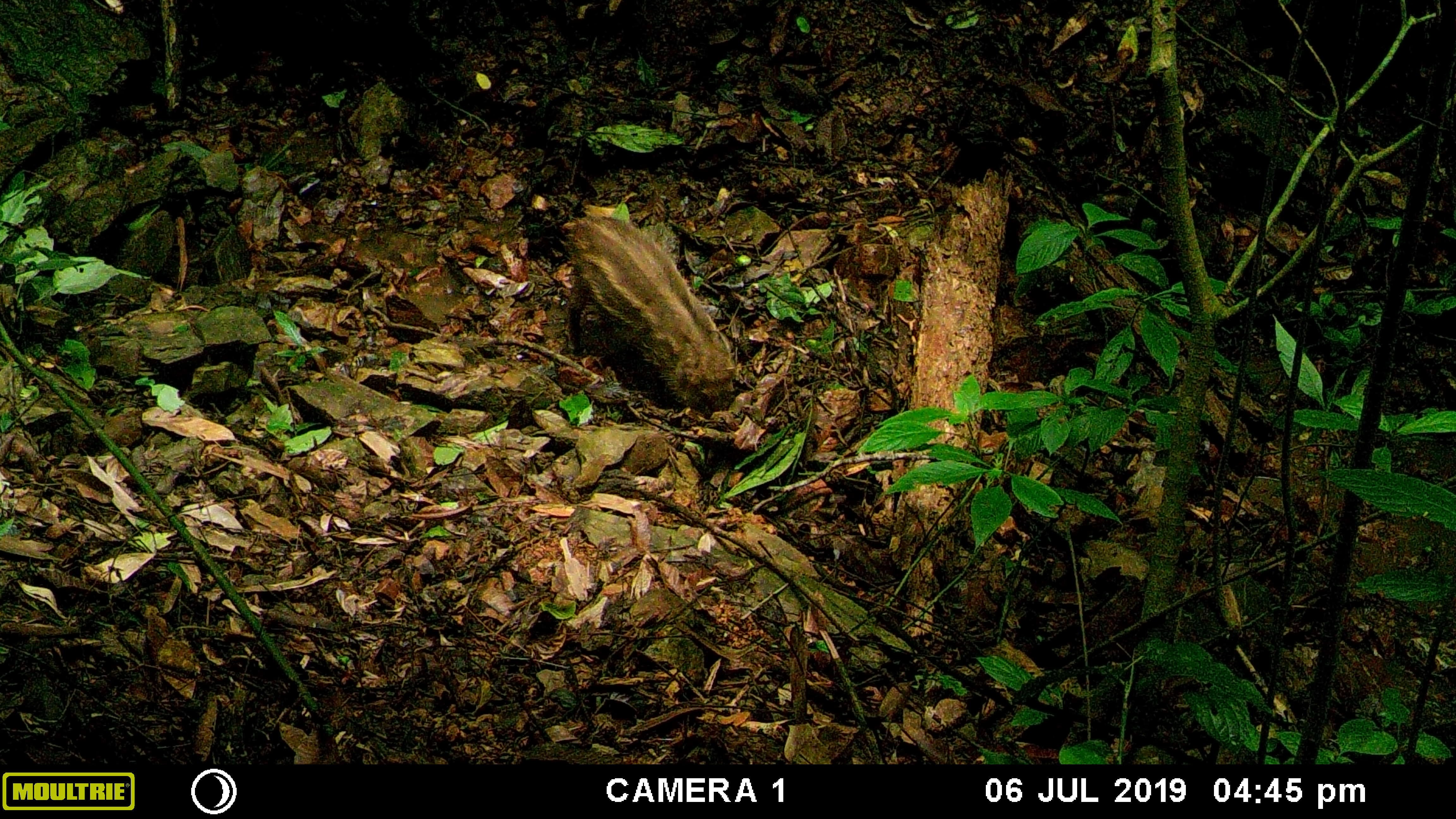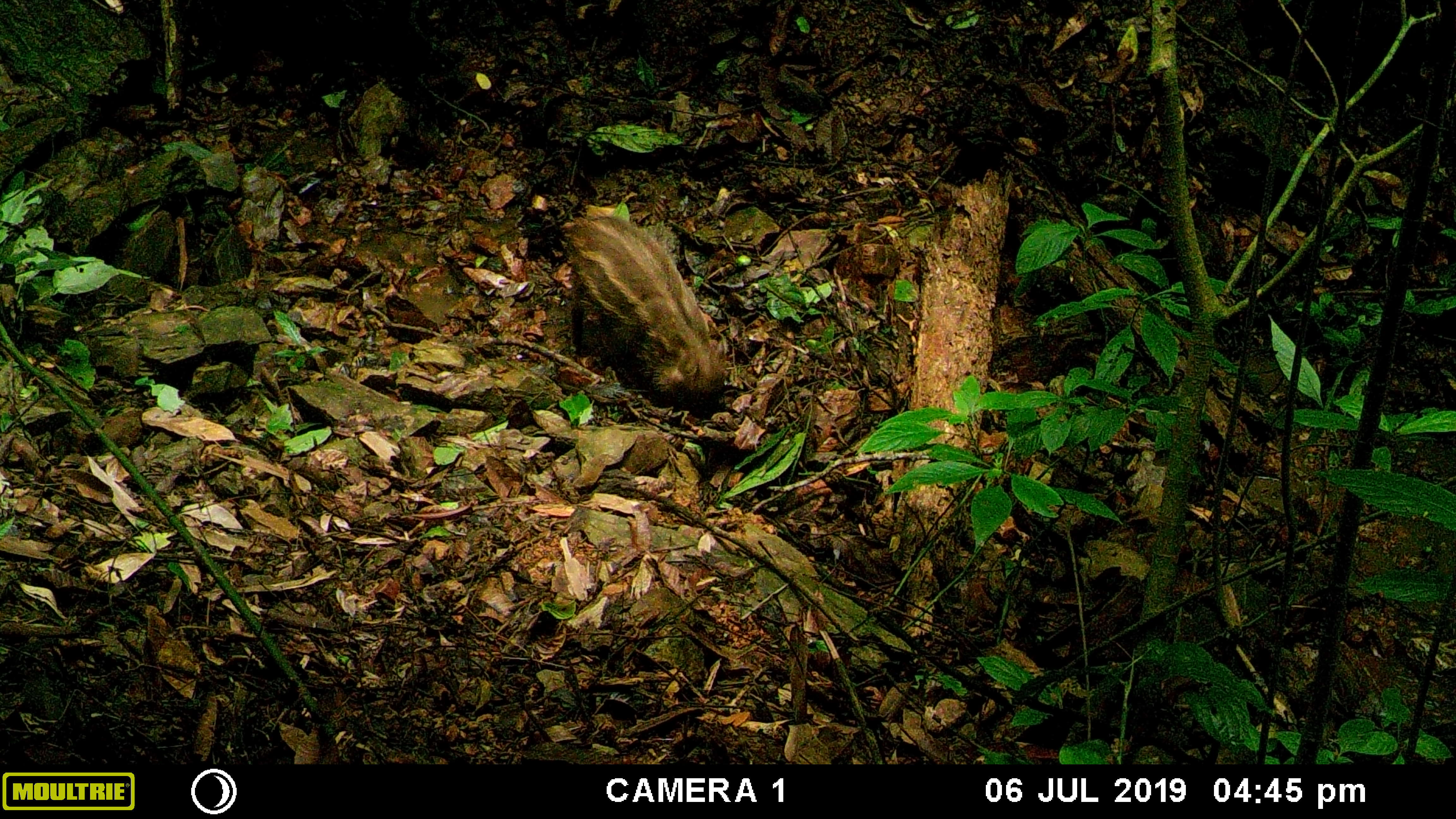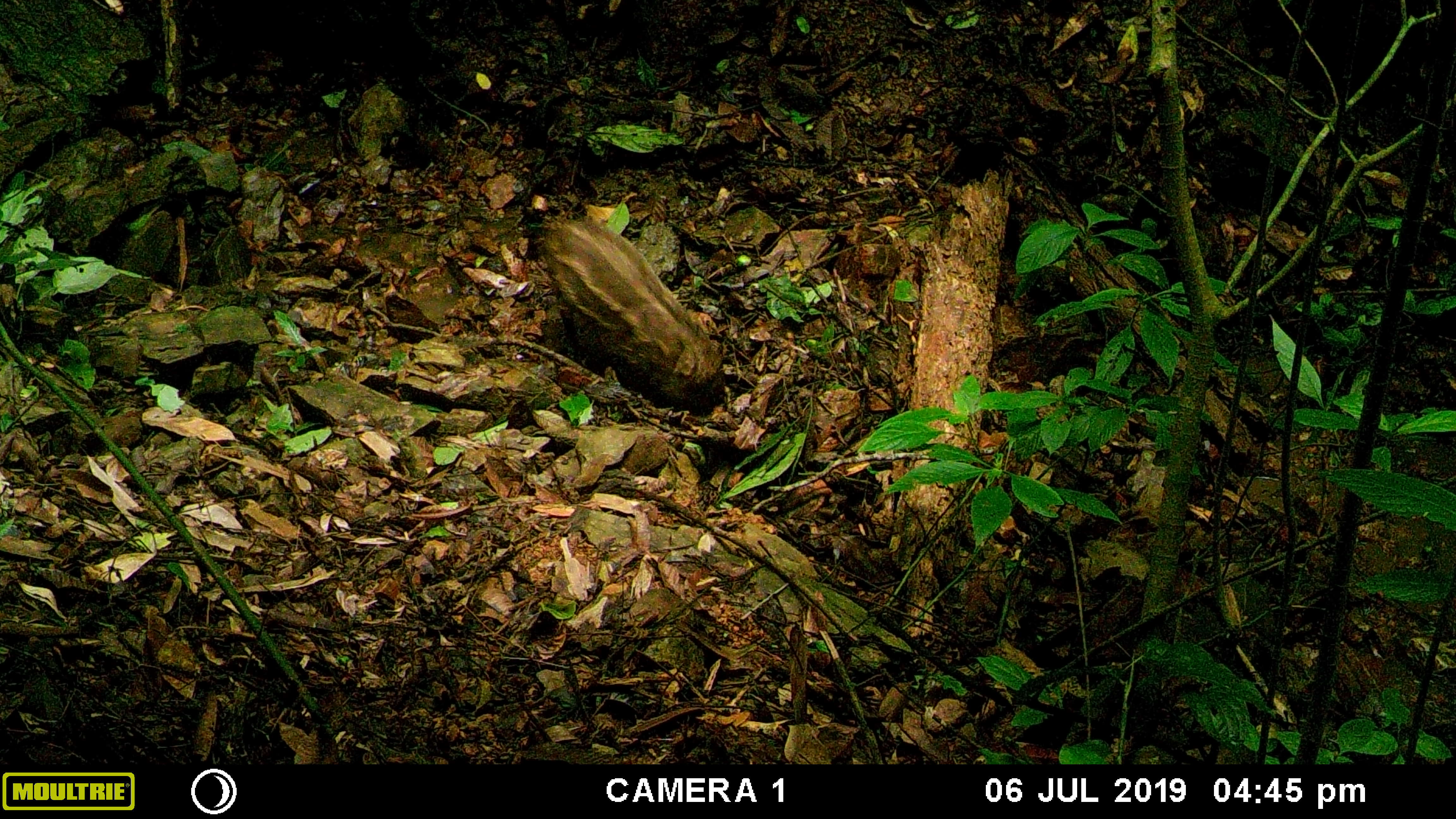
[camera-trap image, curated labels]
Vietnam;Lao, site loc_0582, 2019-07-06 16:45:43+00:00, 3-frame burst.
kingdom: Animalia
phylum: Chordata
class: Mammalia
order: Artiodactyla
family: Suidae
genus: Sus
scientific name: Sus scrofa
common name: eurasian wild pig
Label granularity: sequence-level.